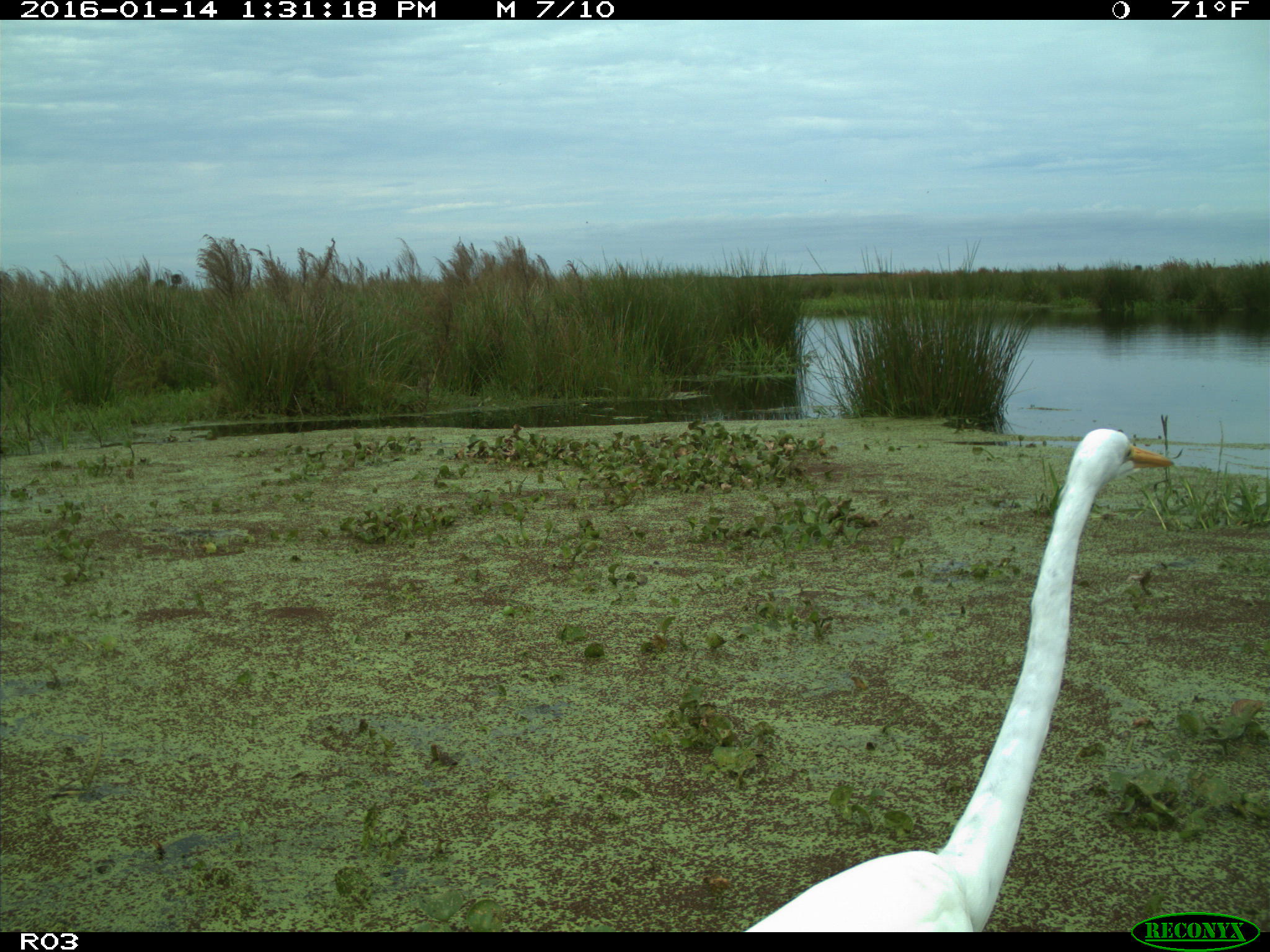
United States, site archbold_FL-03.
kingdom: Animalia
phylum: Chordata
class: Aves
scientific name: Aves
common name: birds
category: unidentified bird